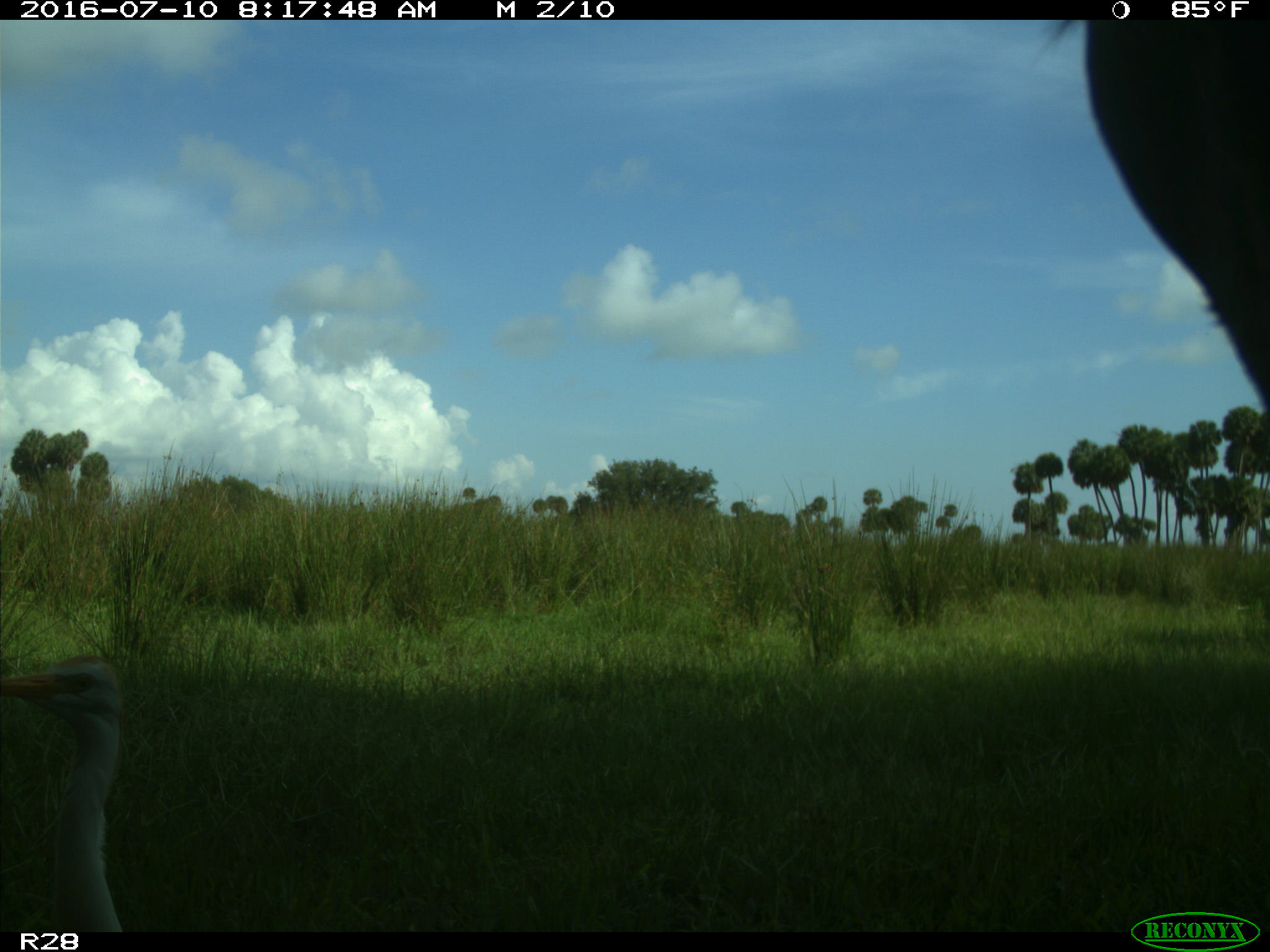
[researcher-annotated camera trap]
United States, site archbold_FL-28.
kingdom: Animalia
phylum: Chordata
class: Mammalia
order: Artiodactyla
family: Bovidae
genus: Bos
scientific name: Bos taurus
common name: domestic cow